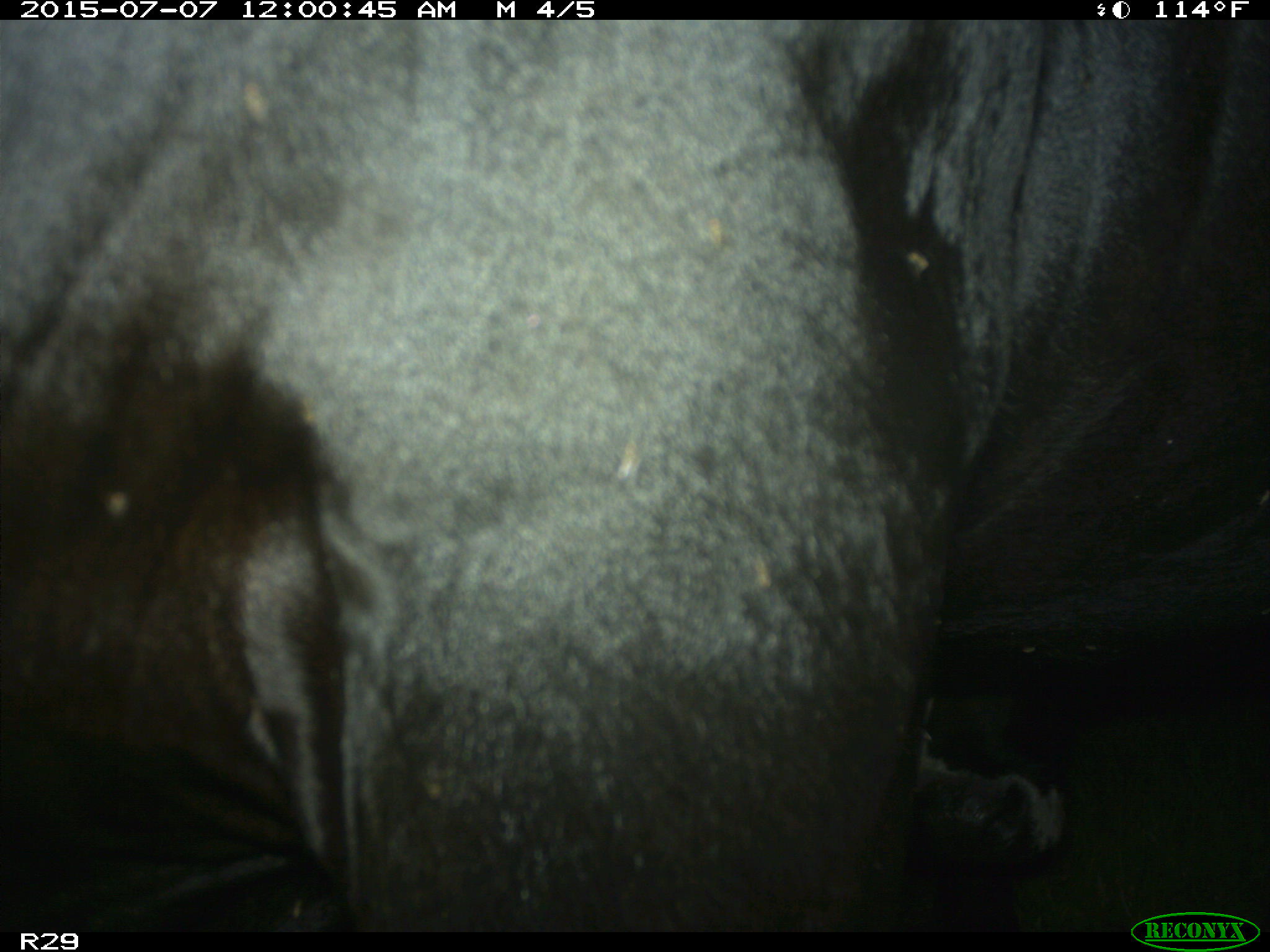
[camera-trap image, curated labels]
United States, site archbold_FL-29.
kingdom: Animalia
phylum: Chordata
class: Mammalia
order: Artiodactyla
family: Bovidae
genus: Bos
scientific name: Bos taurus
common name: domestic cow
Bos taurus (domestic cow).